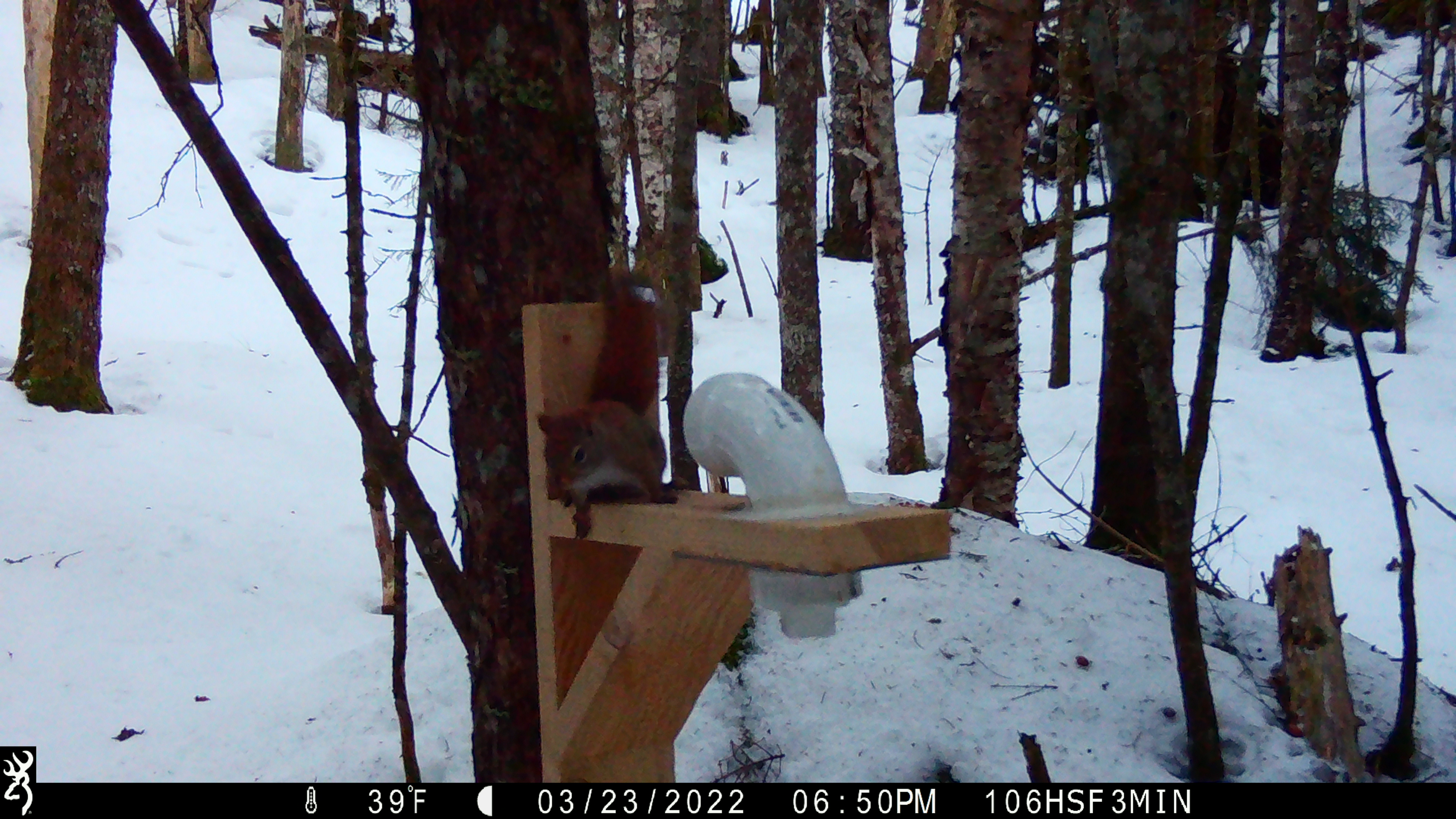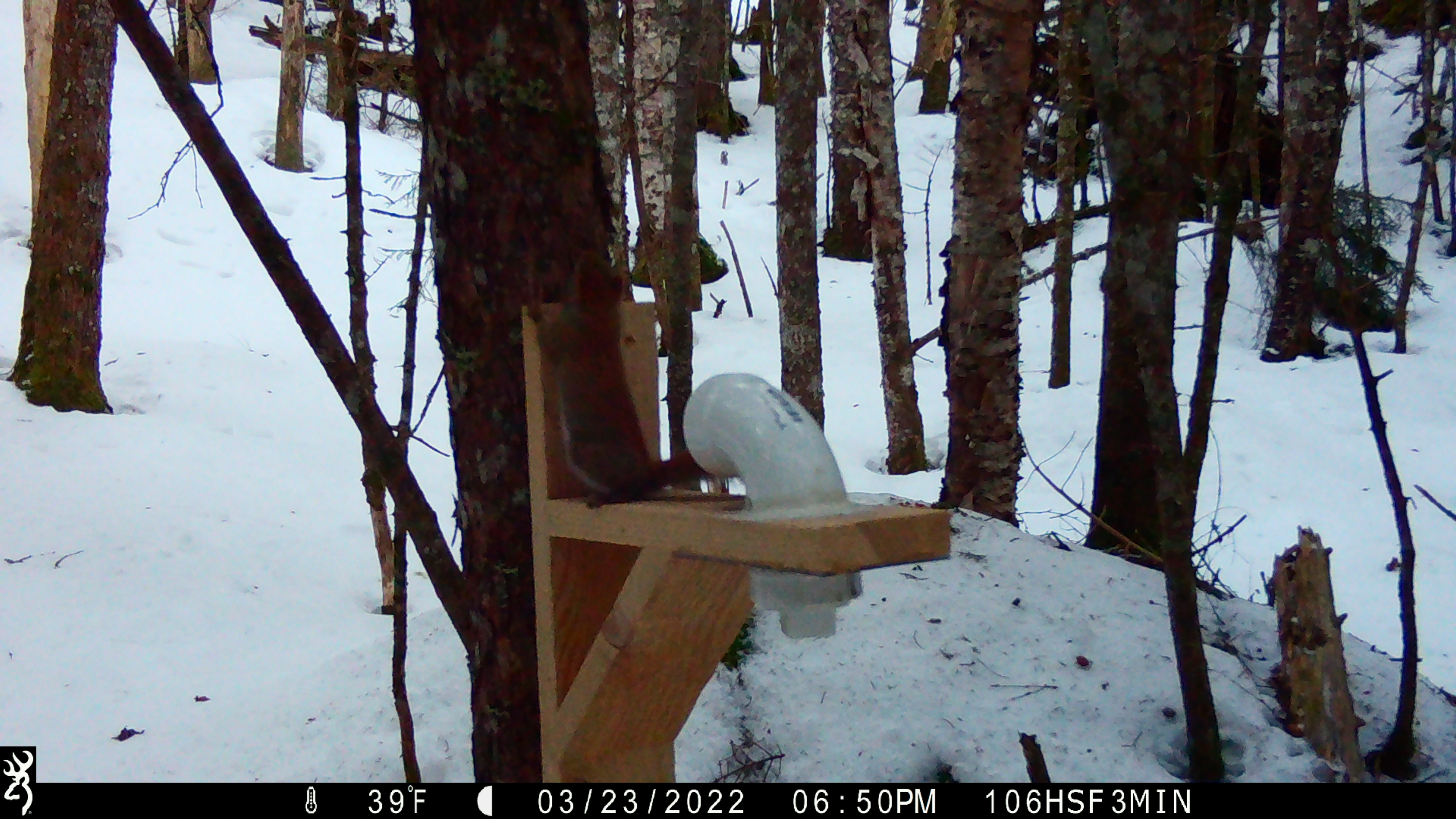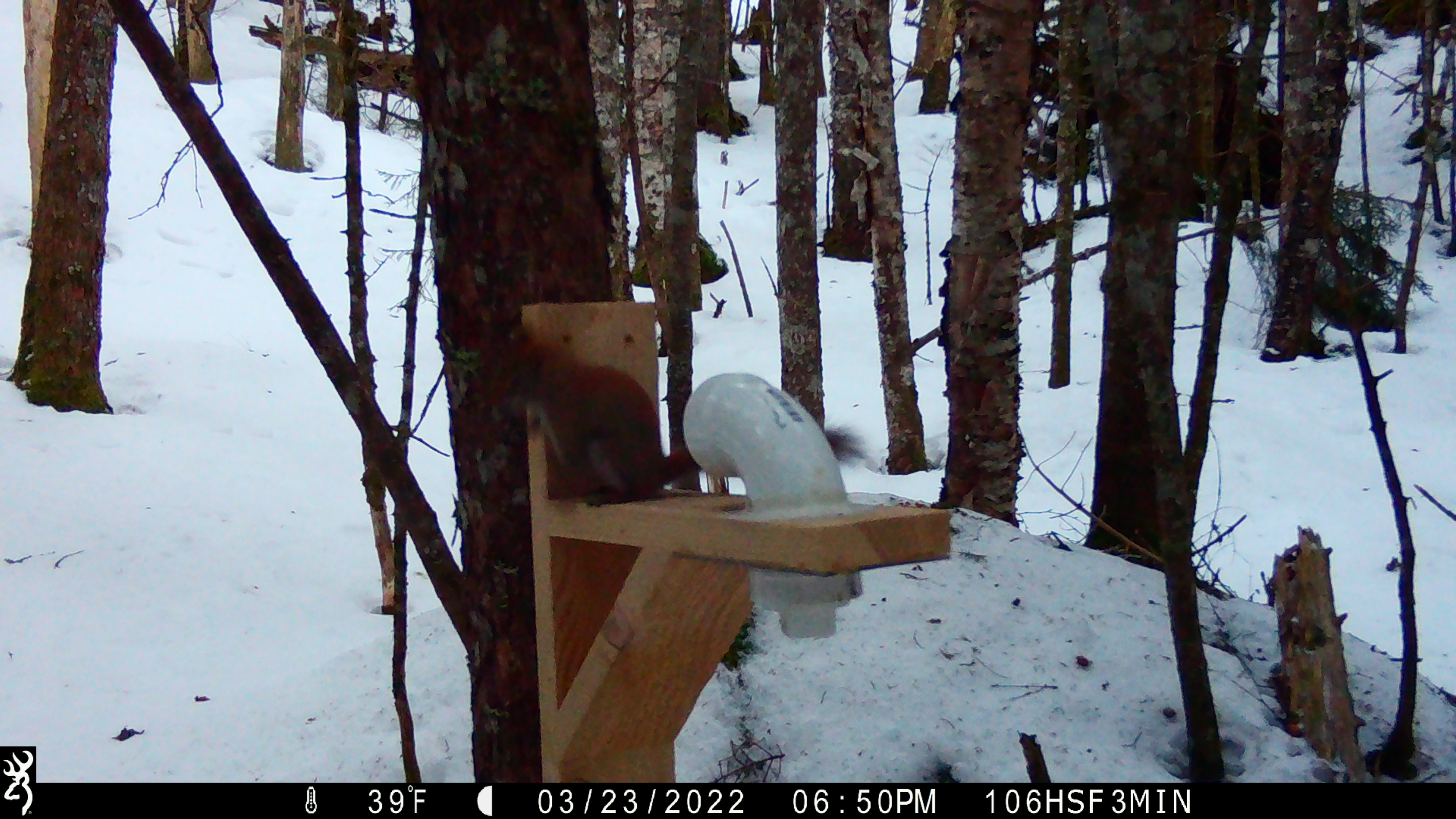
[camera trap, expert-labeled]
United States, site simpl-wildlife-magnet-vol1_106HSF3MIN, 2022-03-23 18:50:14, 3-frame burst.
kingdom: Animalia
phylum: Chordata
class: Mammalia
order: Rodentia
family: Sciuridae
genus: Tamiasciurus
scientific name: Tamiasciurus hudsonicus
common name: red squirrel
Red squirrel (Tamiasciurus hudsonicus).